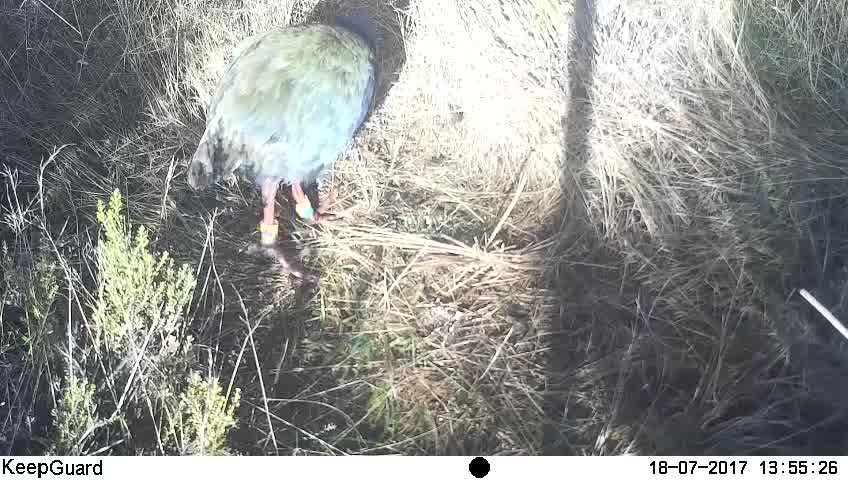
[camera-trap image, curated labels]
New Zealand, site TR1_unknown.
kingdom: Animalia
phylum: Chordata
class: Aves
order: Gruiformes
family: Rallidae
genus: Porphyrio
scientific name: Porphyrio mantelli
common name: takahe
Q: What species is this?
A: Takahe (Porphyrio mantelli).